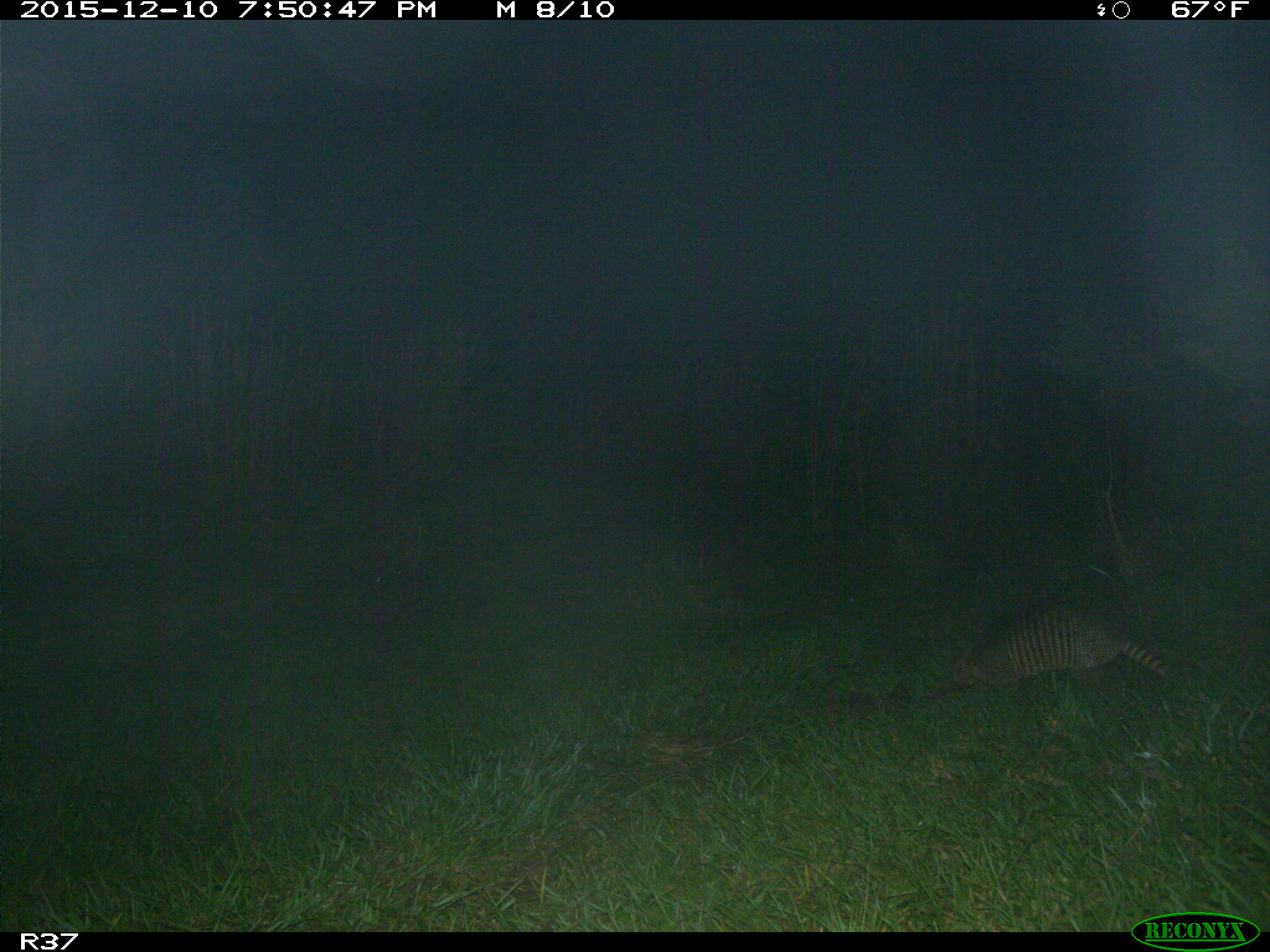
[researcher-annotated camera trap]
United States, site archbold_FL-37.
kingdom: Animalia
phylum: Chordata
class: Mammalia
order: Cingulata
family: Dasypodidae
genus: Dasypus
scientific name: Dasypus novemcinctus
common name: nine-banded armadillo